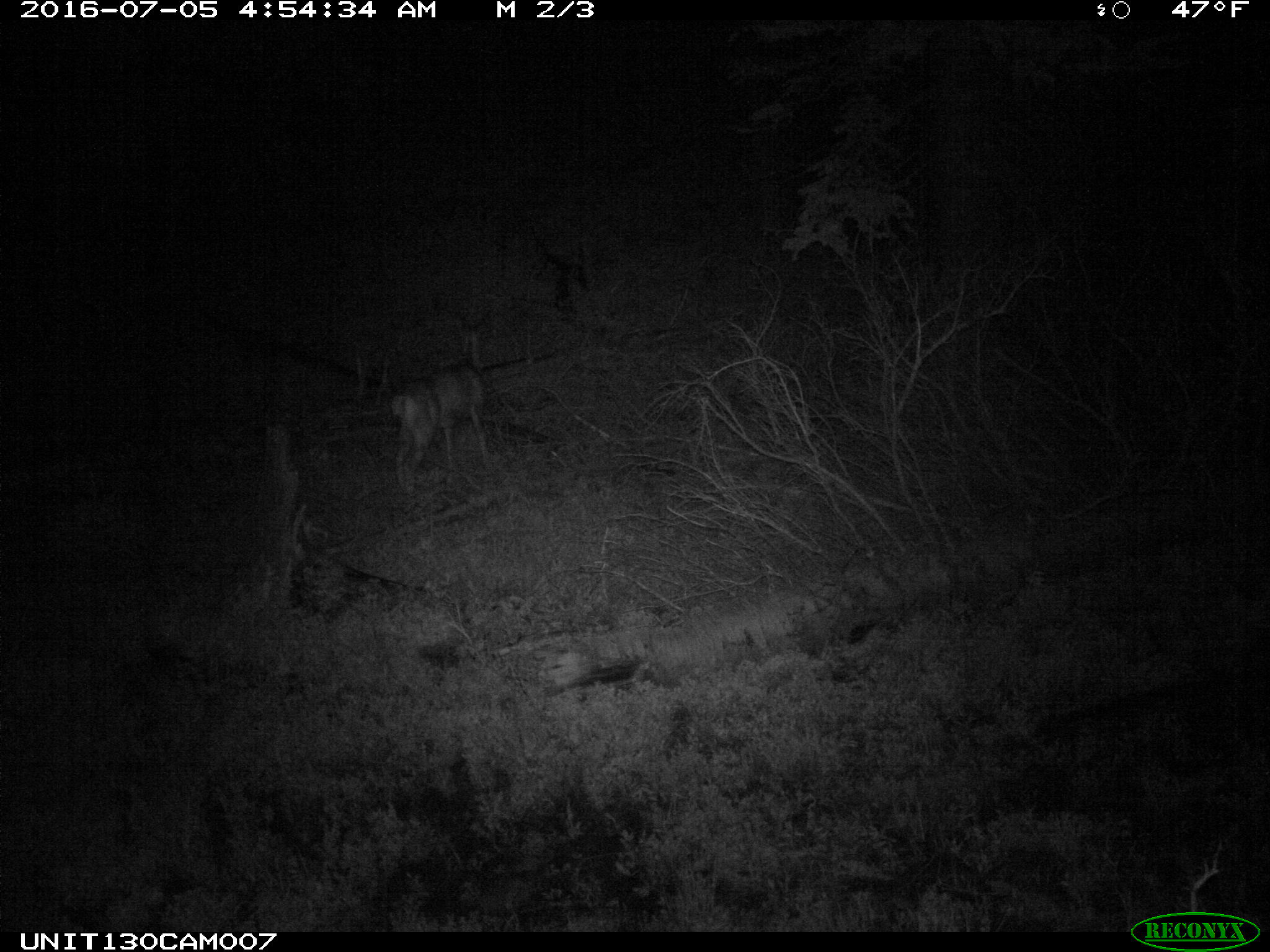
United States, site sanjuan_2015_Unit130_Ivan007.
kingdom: Animalia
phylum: Chordata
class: Mammalia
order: Artiodactyla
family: Cervidae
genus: Odocoileus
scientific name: Odocoileus hemionus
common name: mule deer